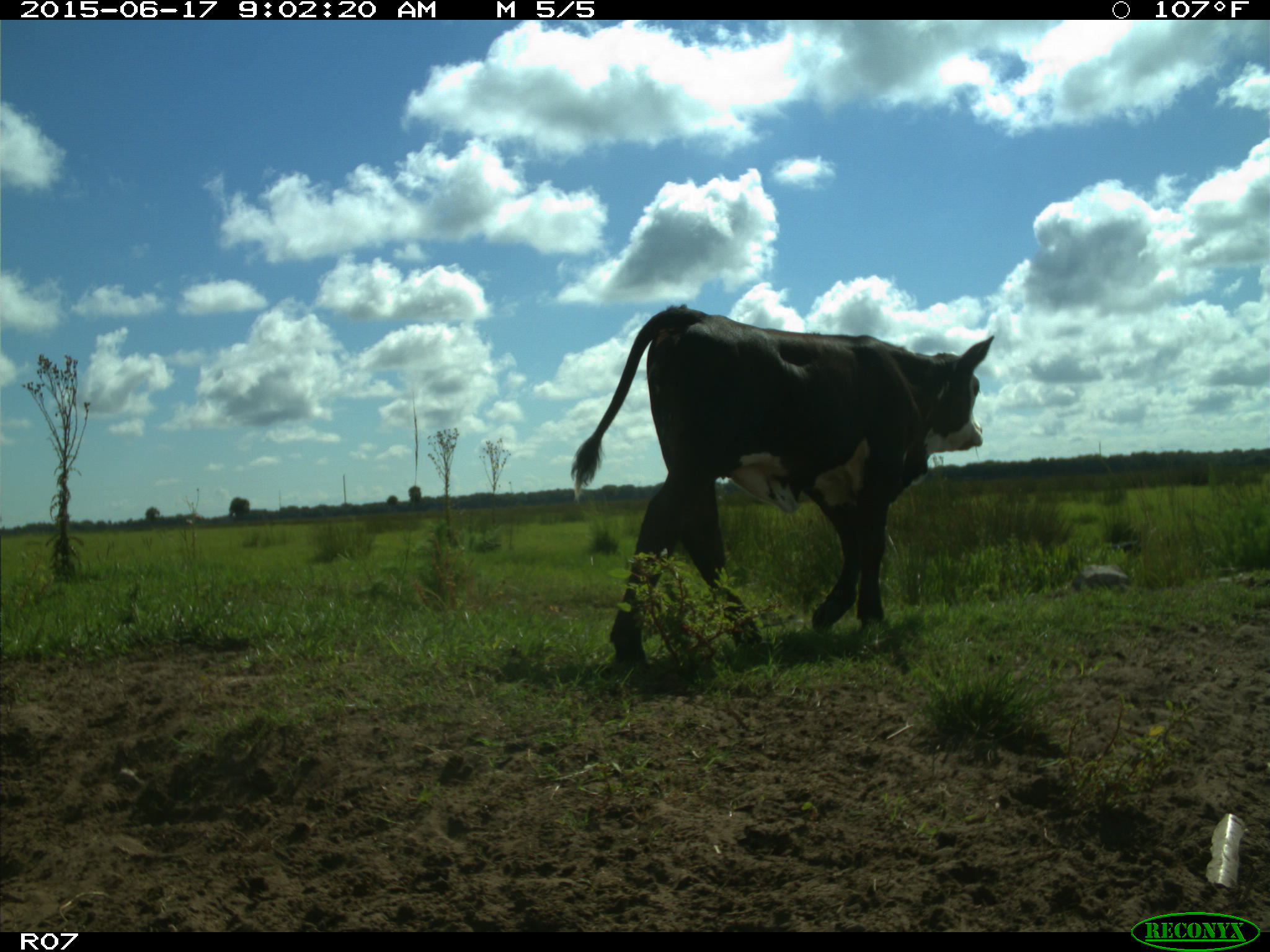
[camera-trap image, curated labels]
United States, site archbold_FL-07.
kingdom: Animalia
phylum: Chordata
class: Mammalia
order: Artiodactyla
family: Bovidae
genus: Bos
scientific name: Bos taurus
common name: domestic cow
Bos taurus (domestic cow).